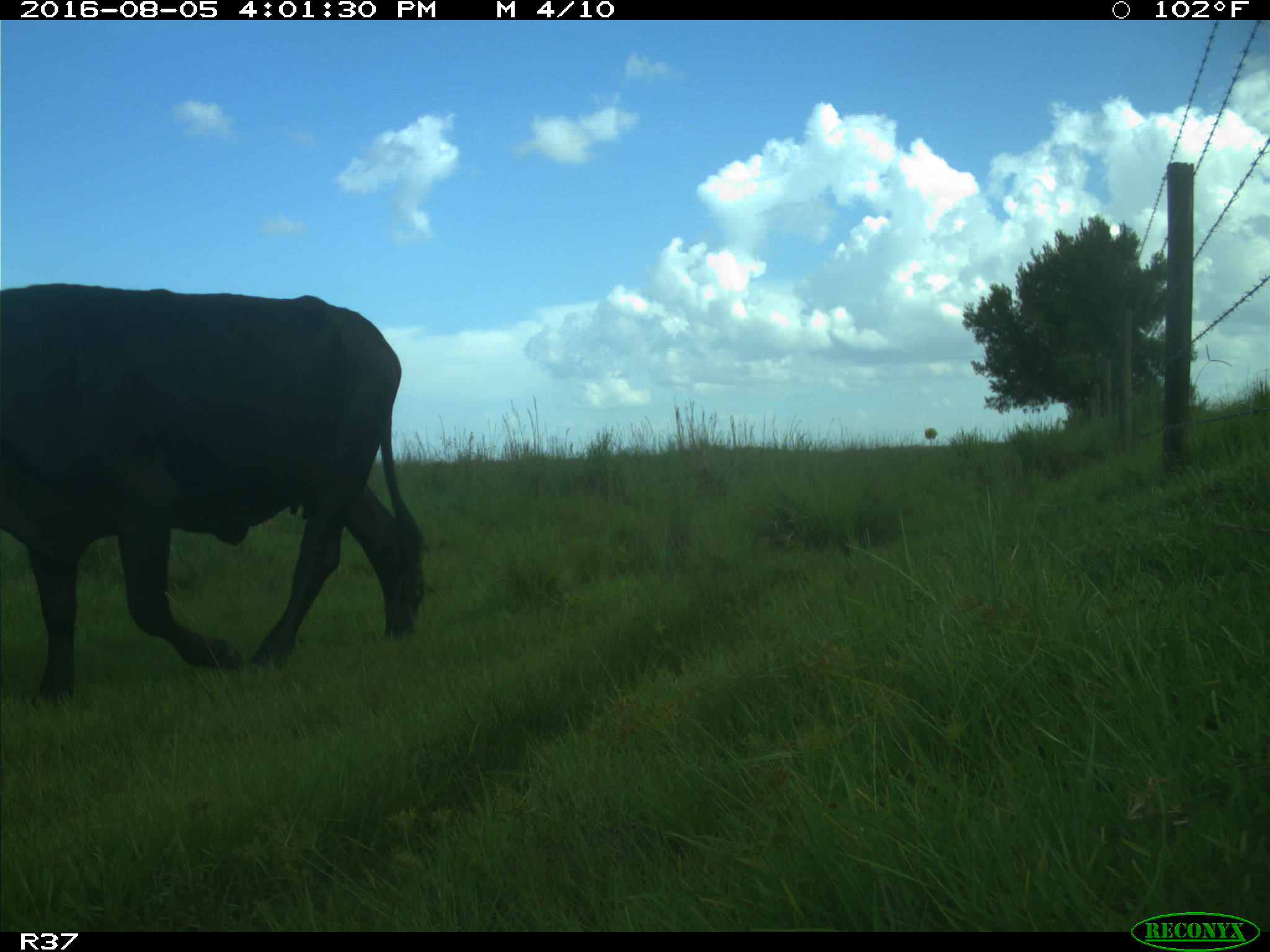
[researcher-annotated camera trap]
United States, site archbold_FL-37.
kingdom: Animalia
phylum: Chordata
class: Mammalia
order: Artiodactyla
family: Bovidae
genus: Bos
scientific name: Bos taurus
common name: domestic cow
Bos taurus (domestic cow).